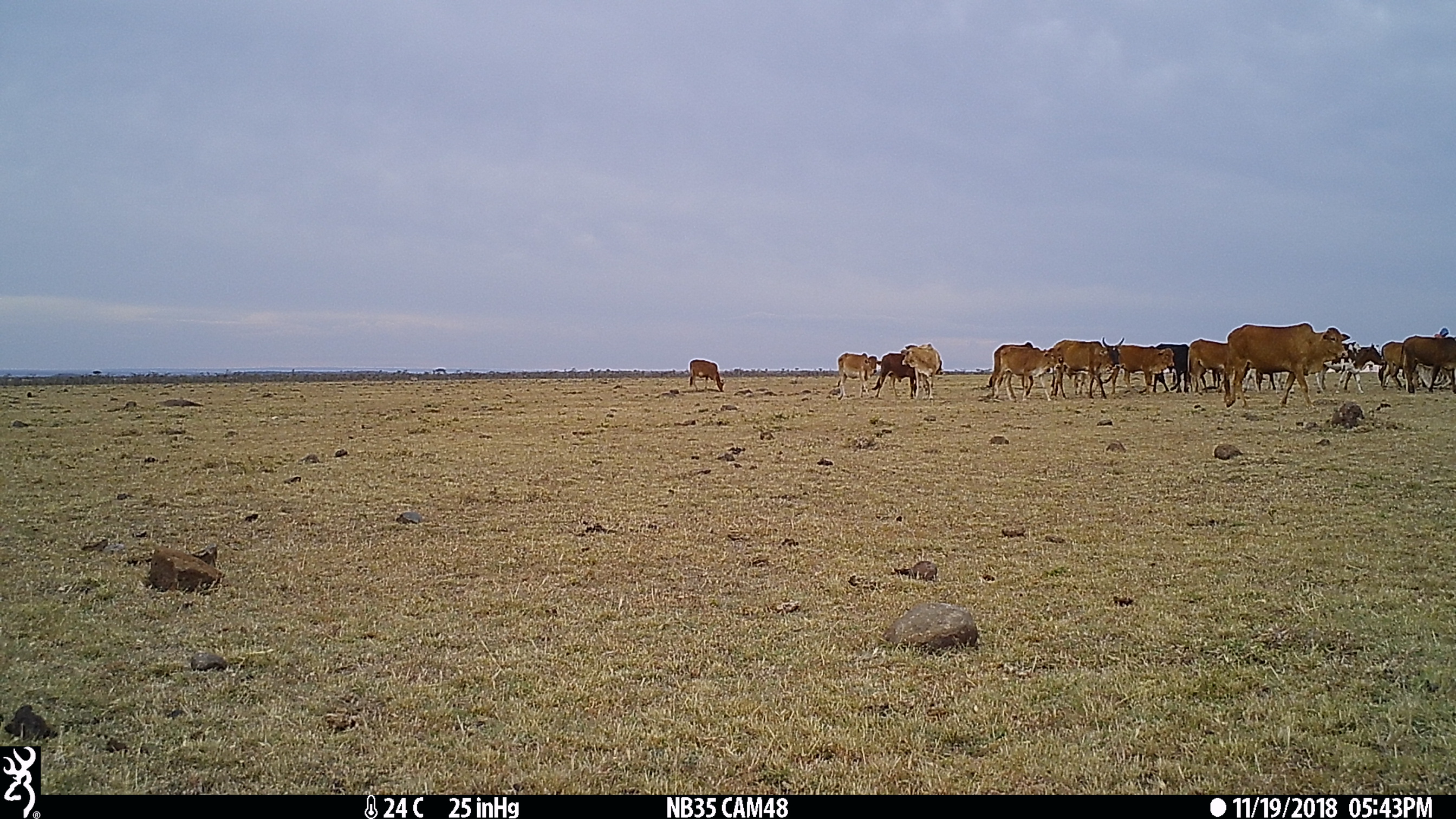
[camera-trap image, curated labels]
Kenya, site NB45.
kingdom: Animalia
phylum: Chordata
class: Mammalia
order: Artiodactyla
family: Bovidae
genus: Bos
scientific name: Bos taurus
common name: cattle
Cattle (Bos taurus).